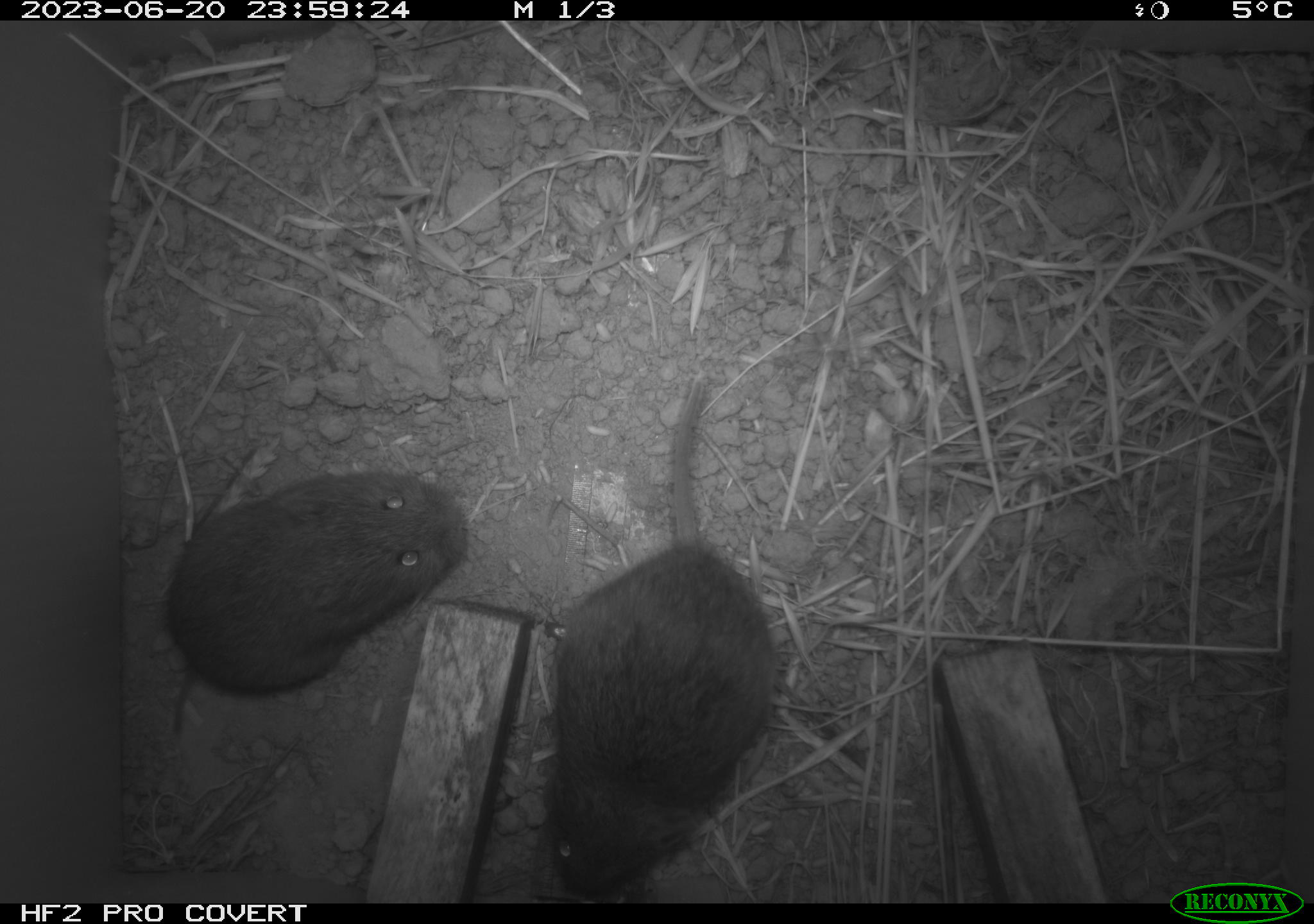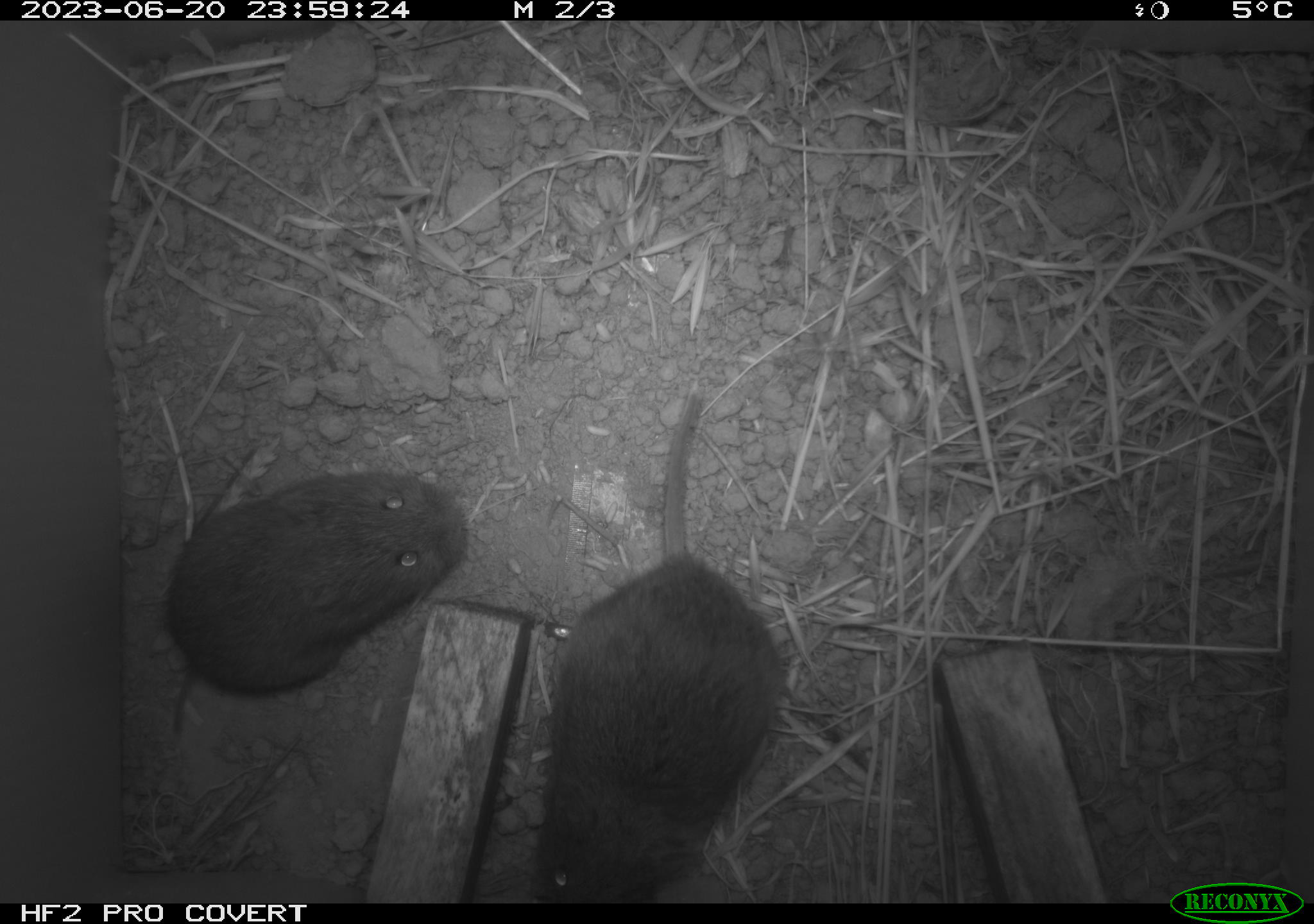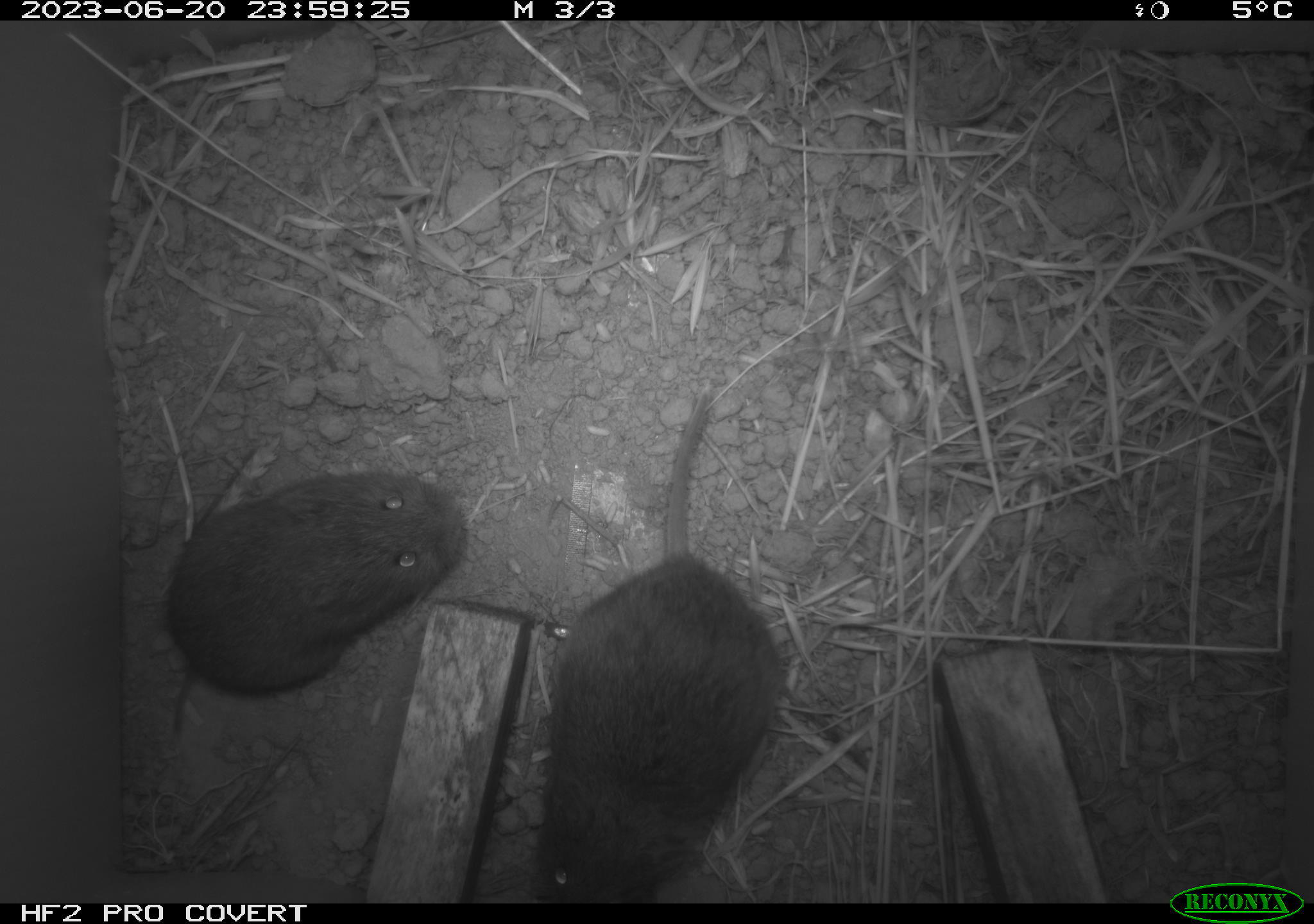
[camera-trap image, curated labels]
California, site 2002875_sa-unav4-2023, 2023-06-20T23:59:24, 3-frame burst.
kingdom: Animalia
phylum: Chordata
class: Mammalia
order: Rodentia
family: Cricetidae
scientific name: Arvicolinae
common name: voles, lemmings, and muskrats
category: arvicolinae subfamily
Arvicolinae subfamily (voles, lemmings, and muskrats) (Arvicolinae).